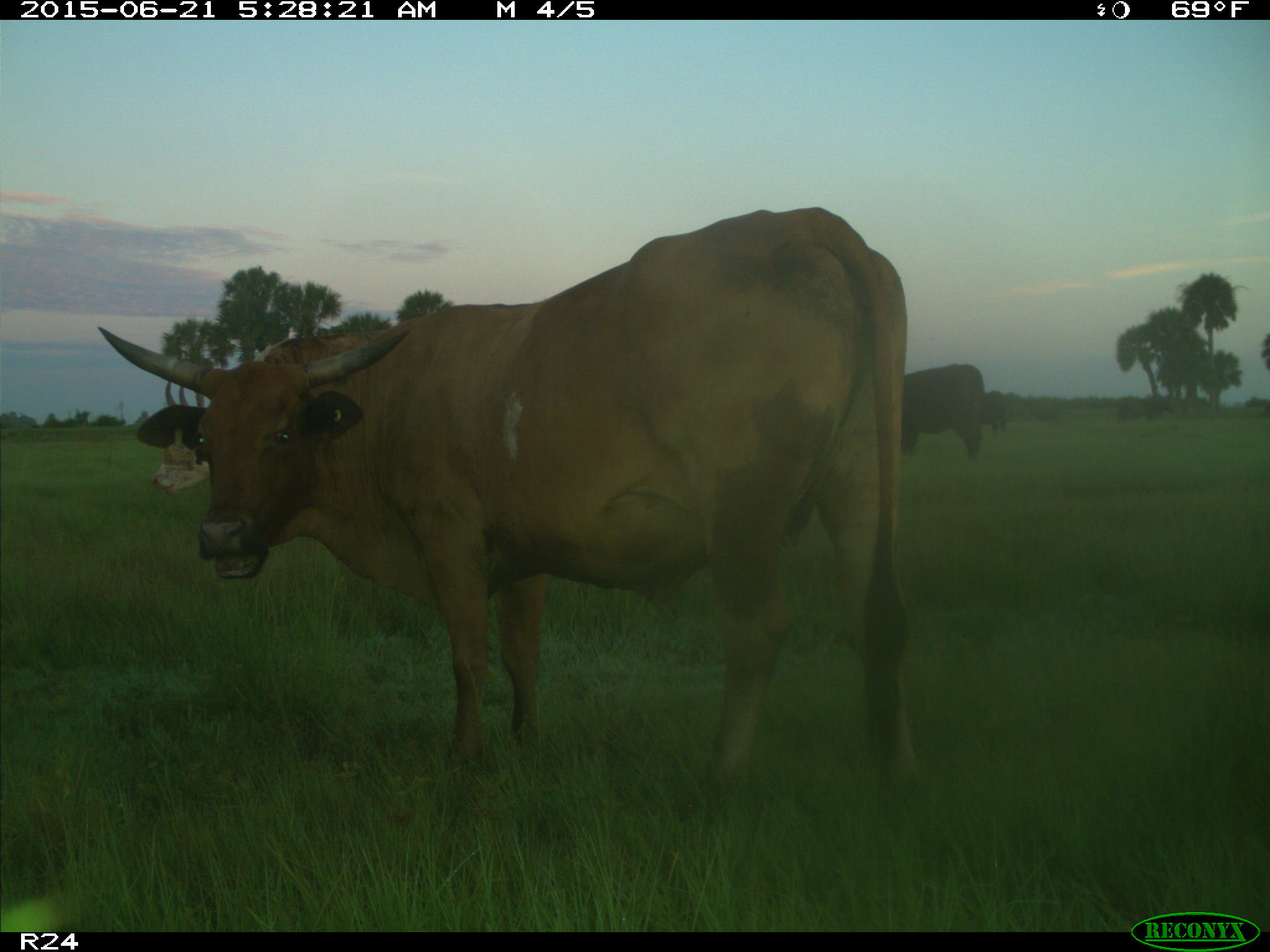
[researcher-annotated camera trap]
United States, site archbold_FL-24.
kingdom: Animalia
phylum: Chordata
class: Mammalia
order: Artiodactyla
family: Bovidae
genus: Bos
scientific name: Bos taurus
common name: domestic cow